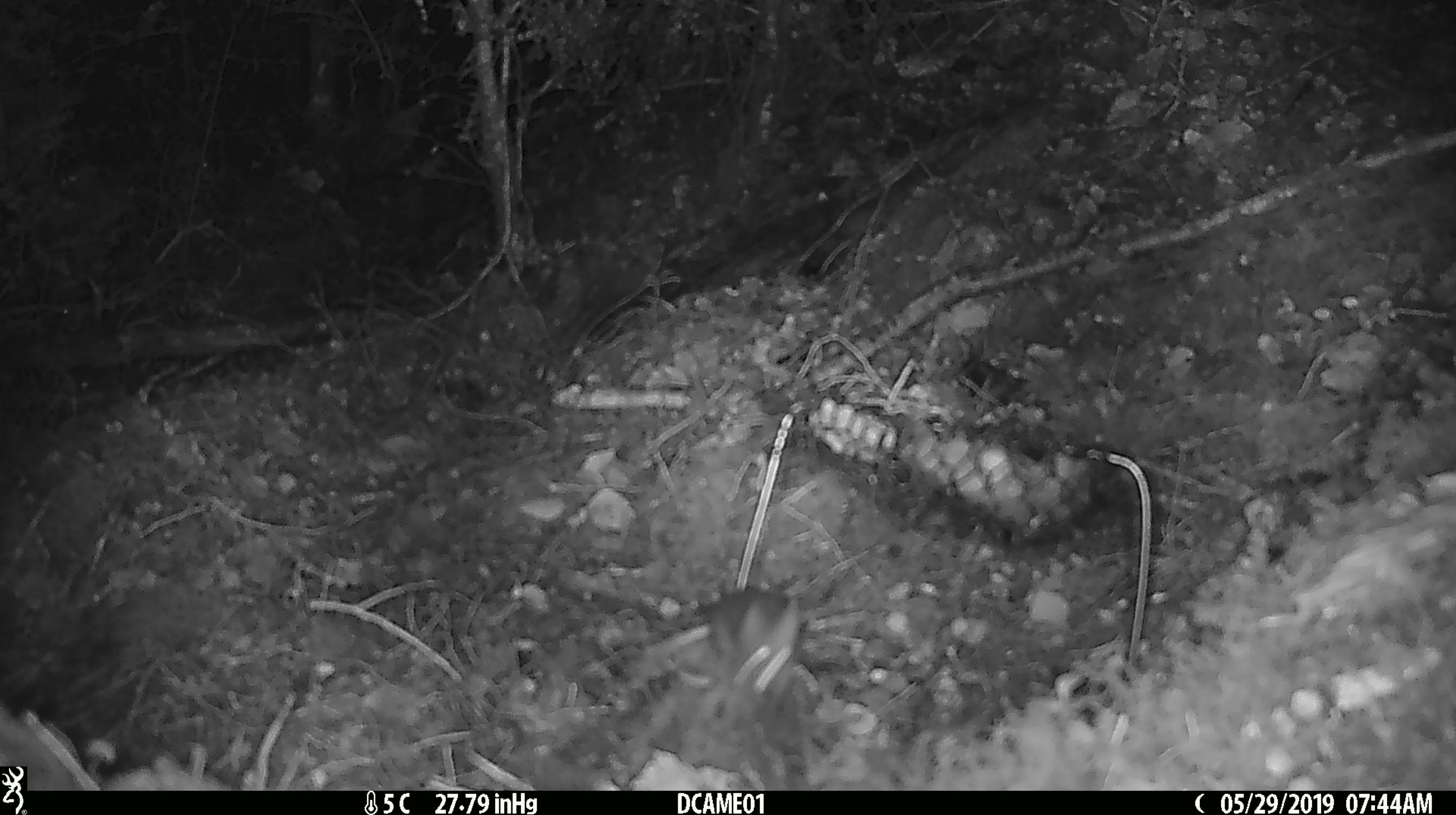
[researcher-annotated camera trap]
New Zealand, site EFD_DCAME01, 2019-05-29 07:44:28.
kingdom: Animalia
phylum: Chordata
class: Mammalia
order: Rodentia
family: Muridae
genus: Mus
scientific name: Mus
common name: mouse